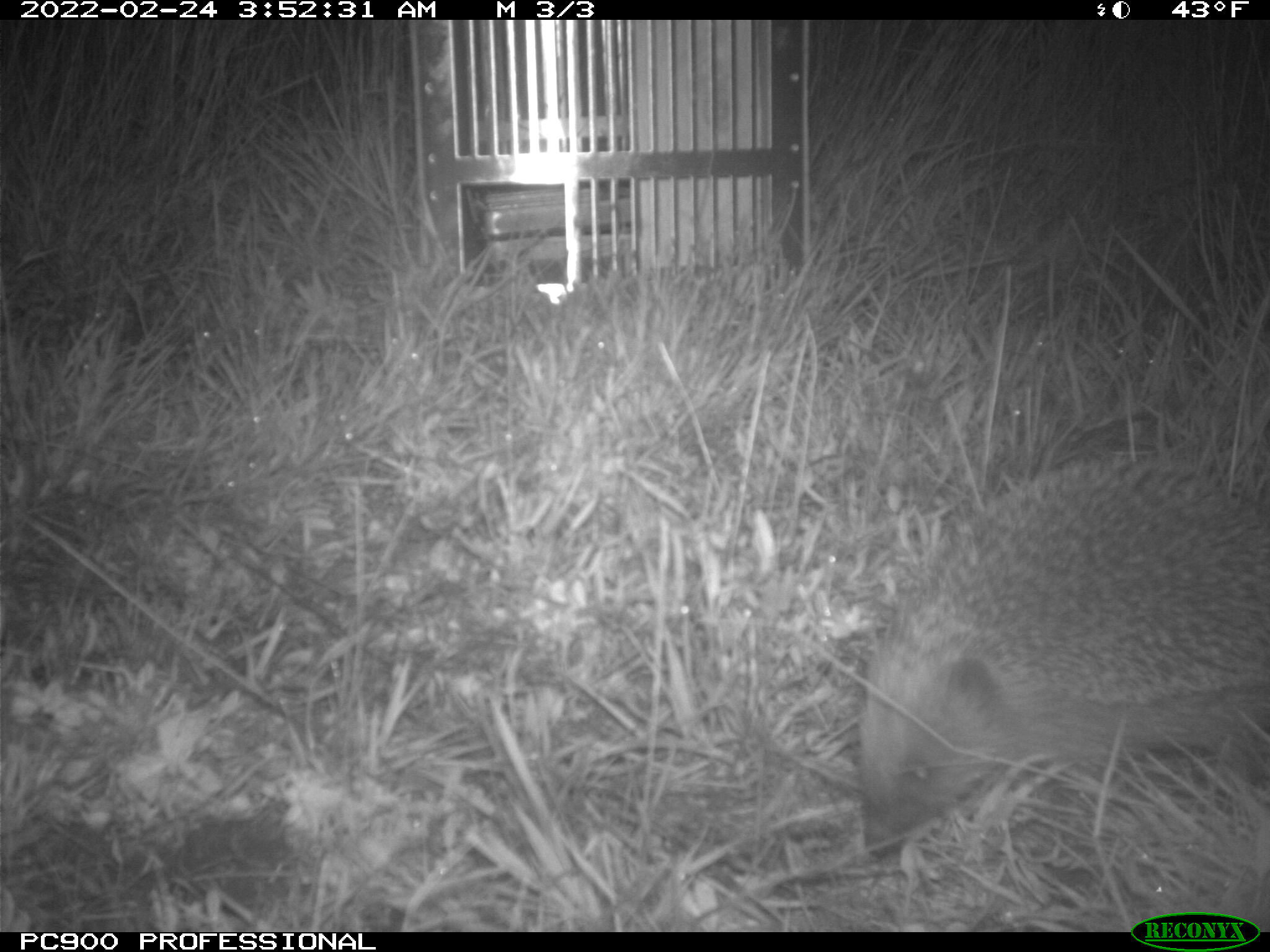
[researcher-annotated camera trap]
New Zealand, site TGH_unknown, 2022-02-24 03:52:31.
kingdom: Animalia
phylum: Chordata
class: Mammalia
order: Eulipotyphla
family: Erinaceidae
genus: Erinaceus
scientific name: Erinaceus europaeus europaeus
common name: european hedgehog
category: hedgehog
Hedgehog (european hedgehog) (Erinaceus europaeus europaeus).